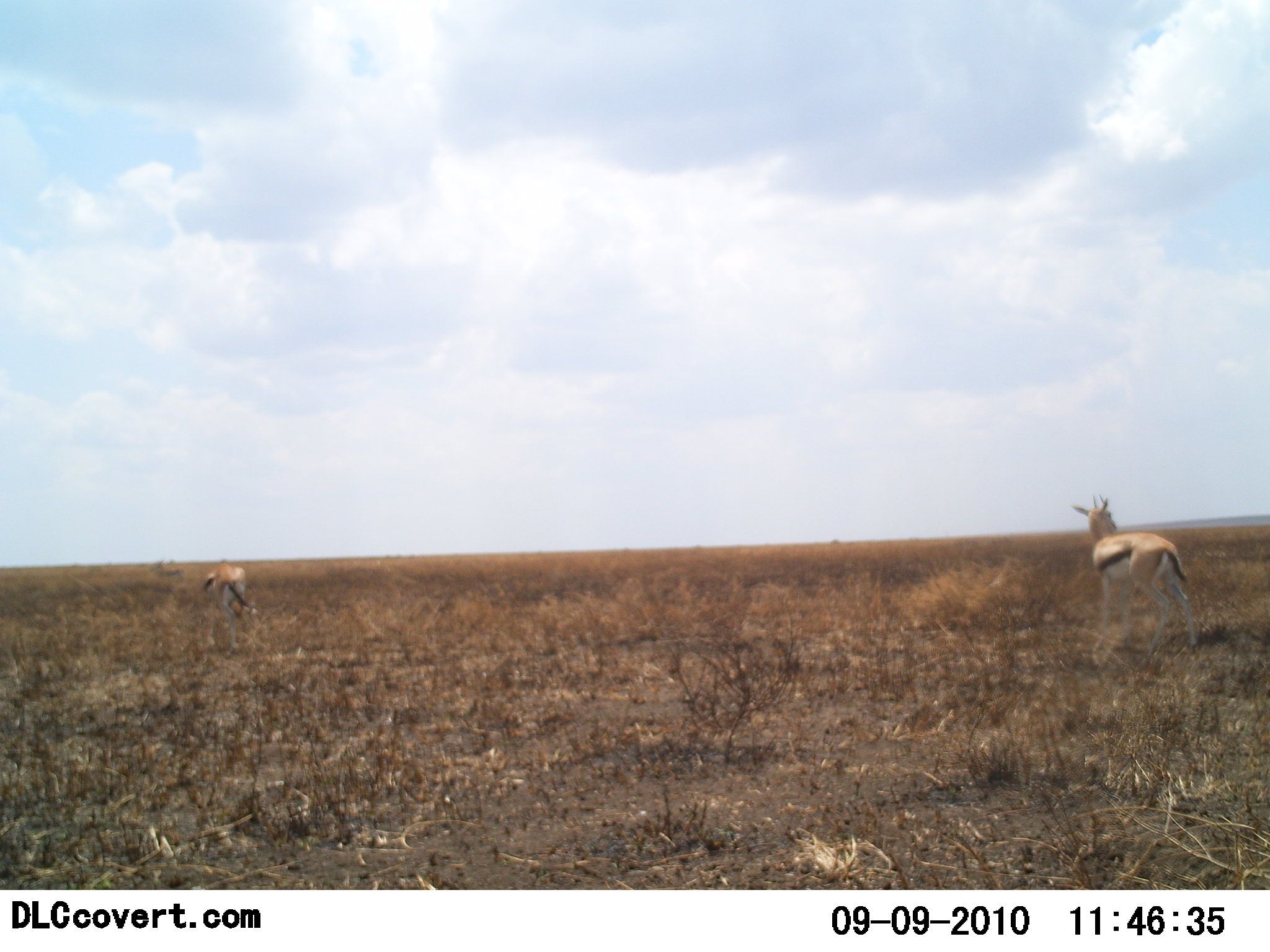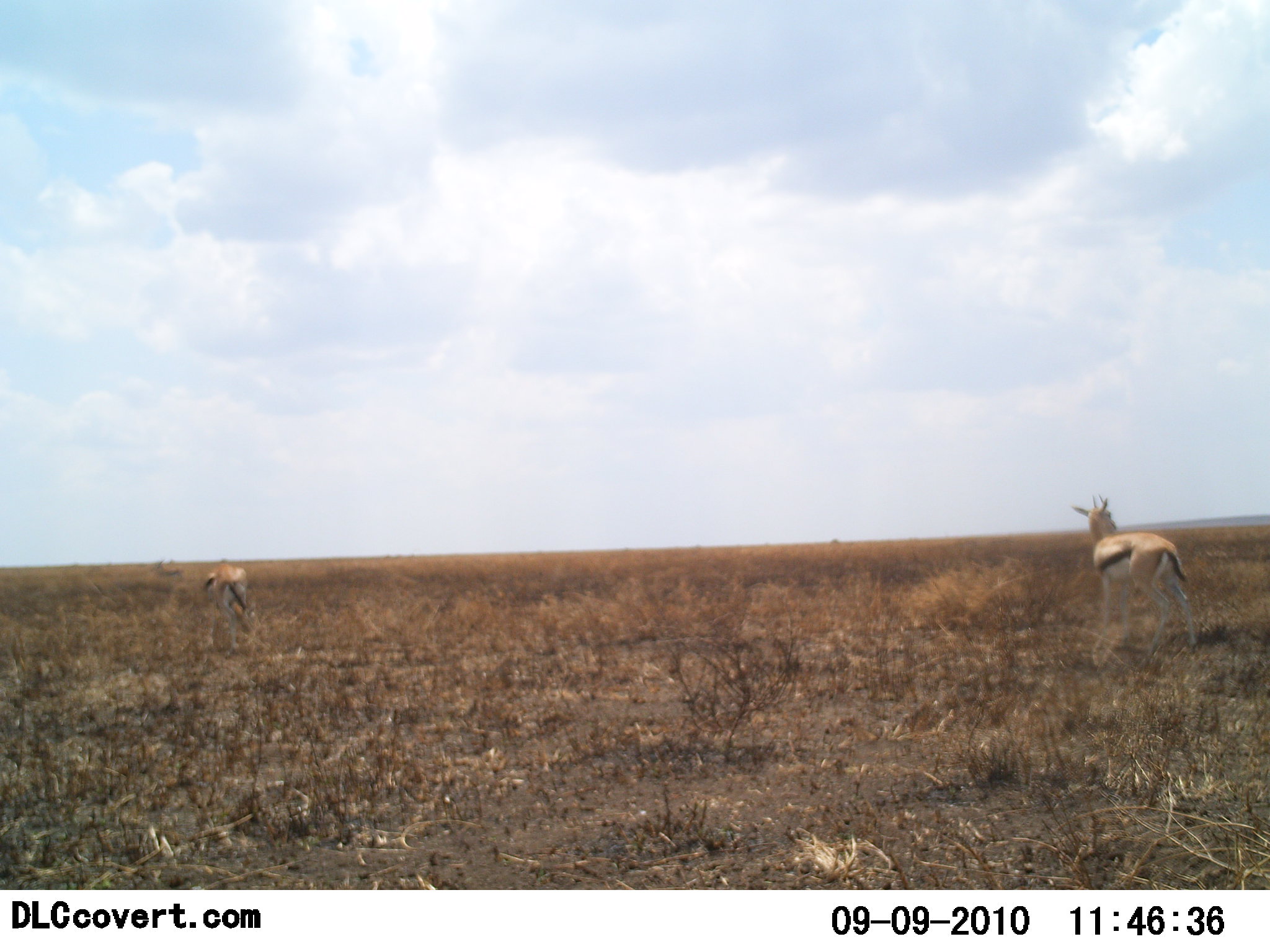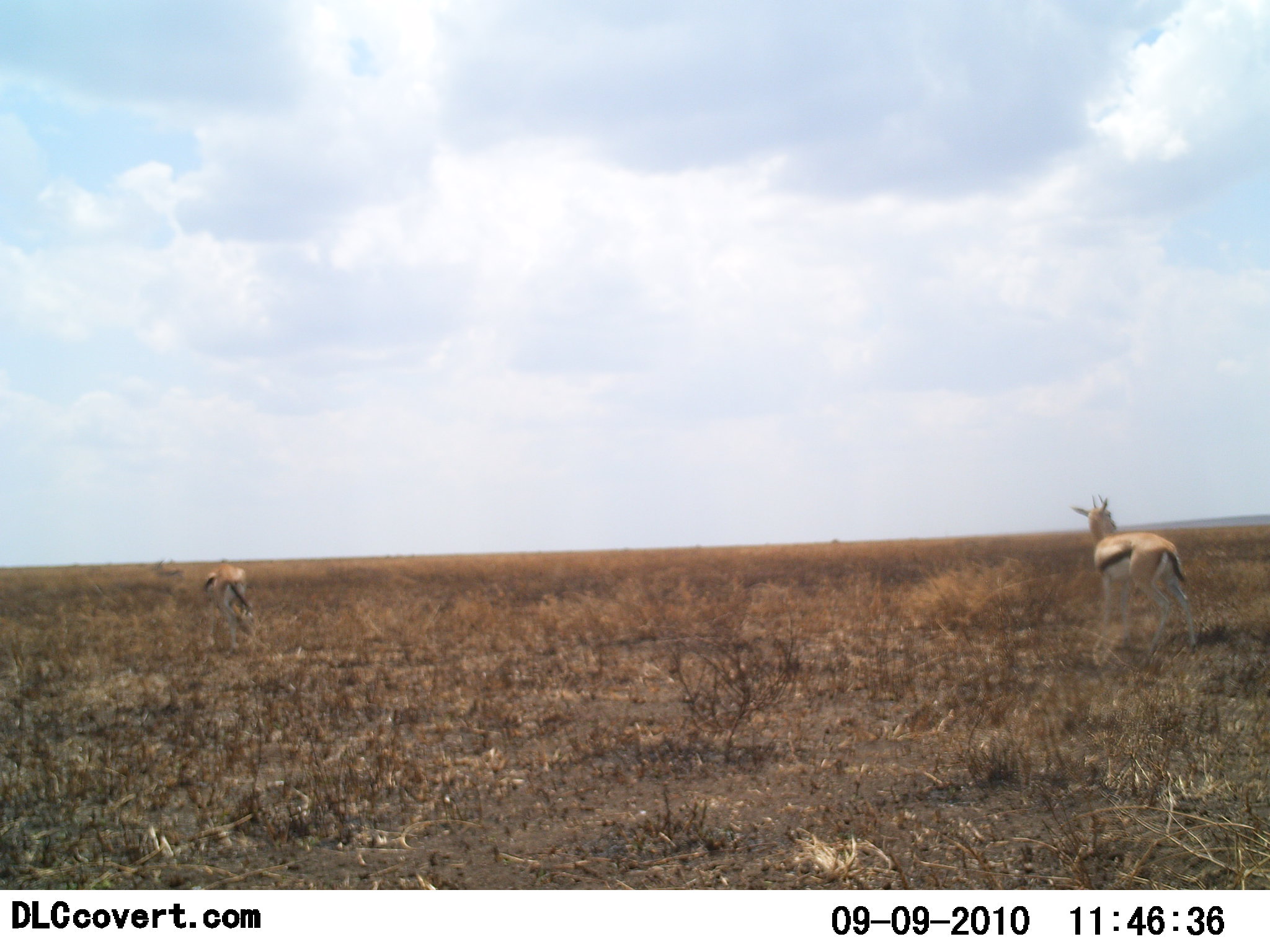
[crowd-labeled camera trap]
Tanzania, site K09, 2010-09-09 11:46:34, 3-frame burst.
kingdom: Animalia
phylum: Chordata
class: Mammalia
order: Artiodactyla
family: Bovidae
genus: Eudorcas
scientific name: Eudorcas thomsonii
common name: thomson's gazelle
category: gazellethomsons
Gazellethomsons (thomson's gazelle) (Eudorcas thomsonii), count 2. Behavior (volunteer vote fractions): standing 71%, resting 0%, moving 6%, interacting 0%. Young present (vote fraction): 0%. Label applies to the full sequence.